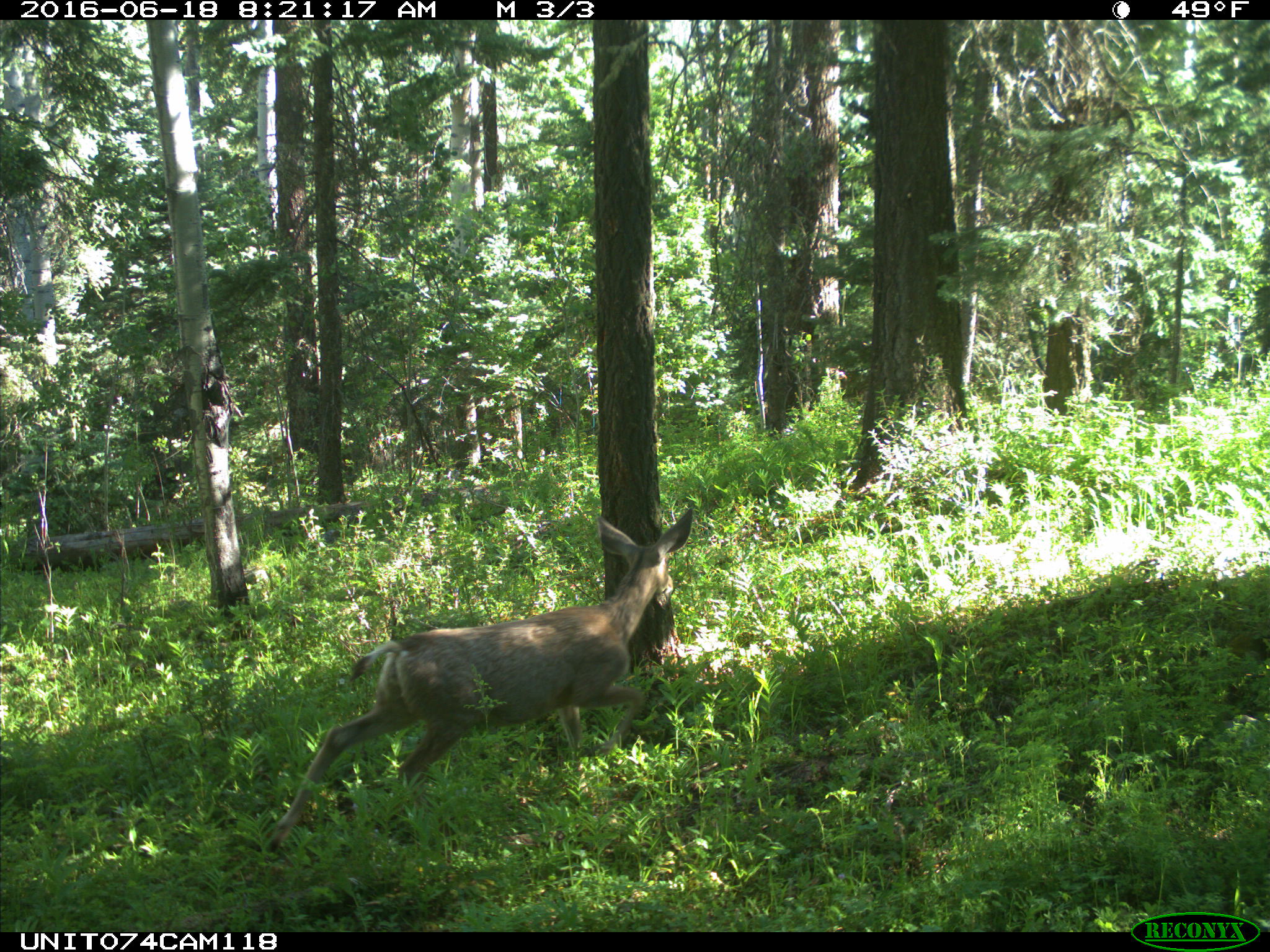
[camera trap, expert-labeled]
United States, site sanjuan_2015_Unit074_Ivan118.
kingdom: Animalia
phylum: Chordata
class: Mammalia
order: Artiodactyla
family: Cervidae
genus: Odocoileus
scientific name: Odocoileus hemionus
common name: mule deer